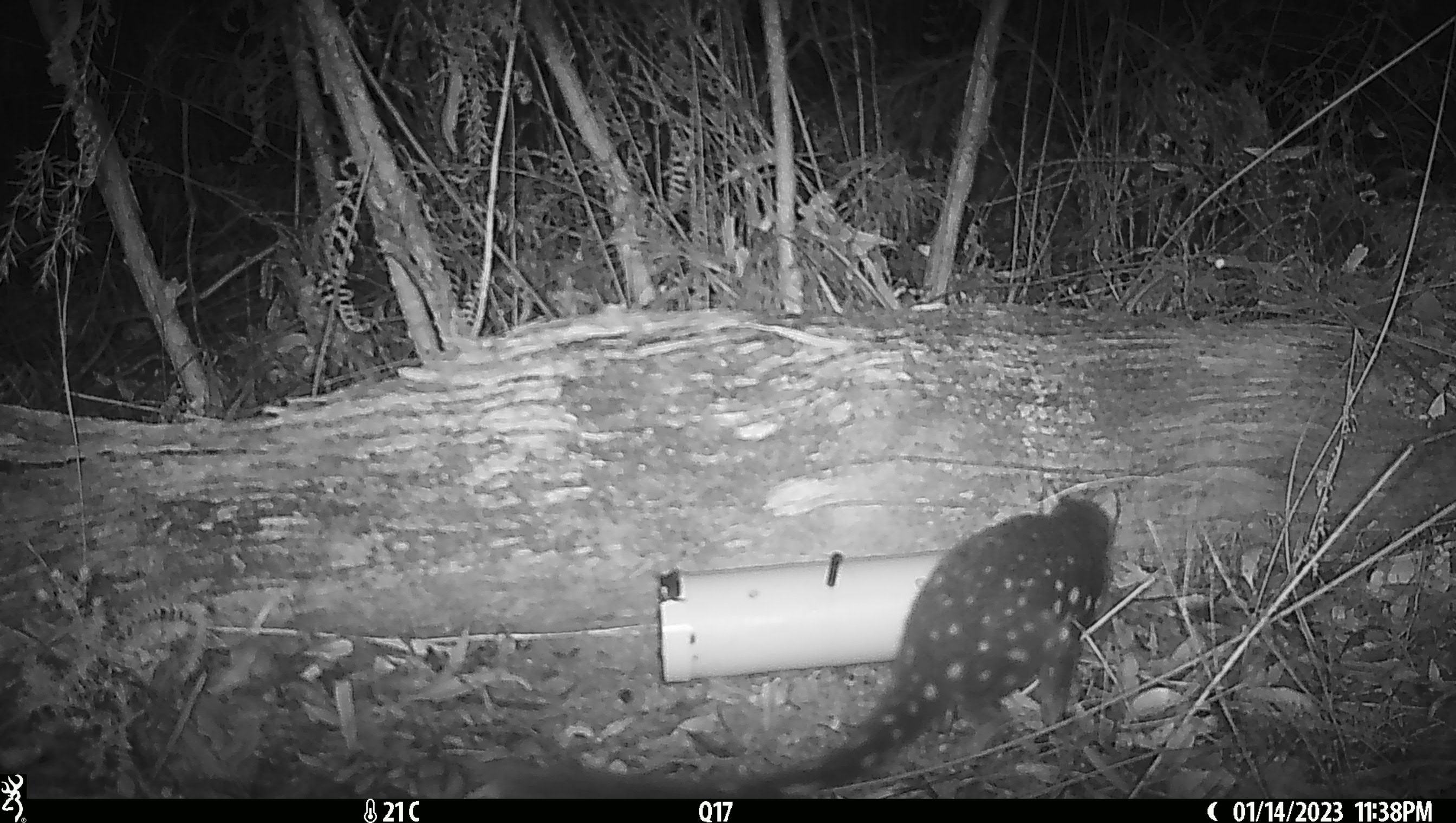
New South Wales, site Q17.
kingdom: Animalia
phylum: Chordata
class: Mammalia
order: Dasyuromorphia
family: Dasyuridae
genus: Dasyurus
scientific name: Dasyurus maculatus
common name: spotted-tailed quoll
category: quoll